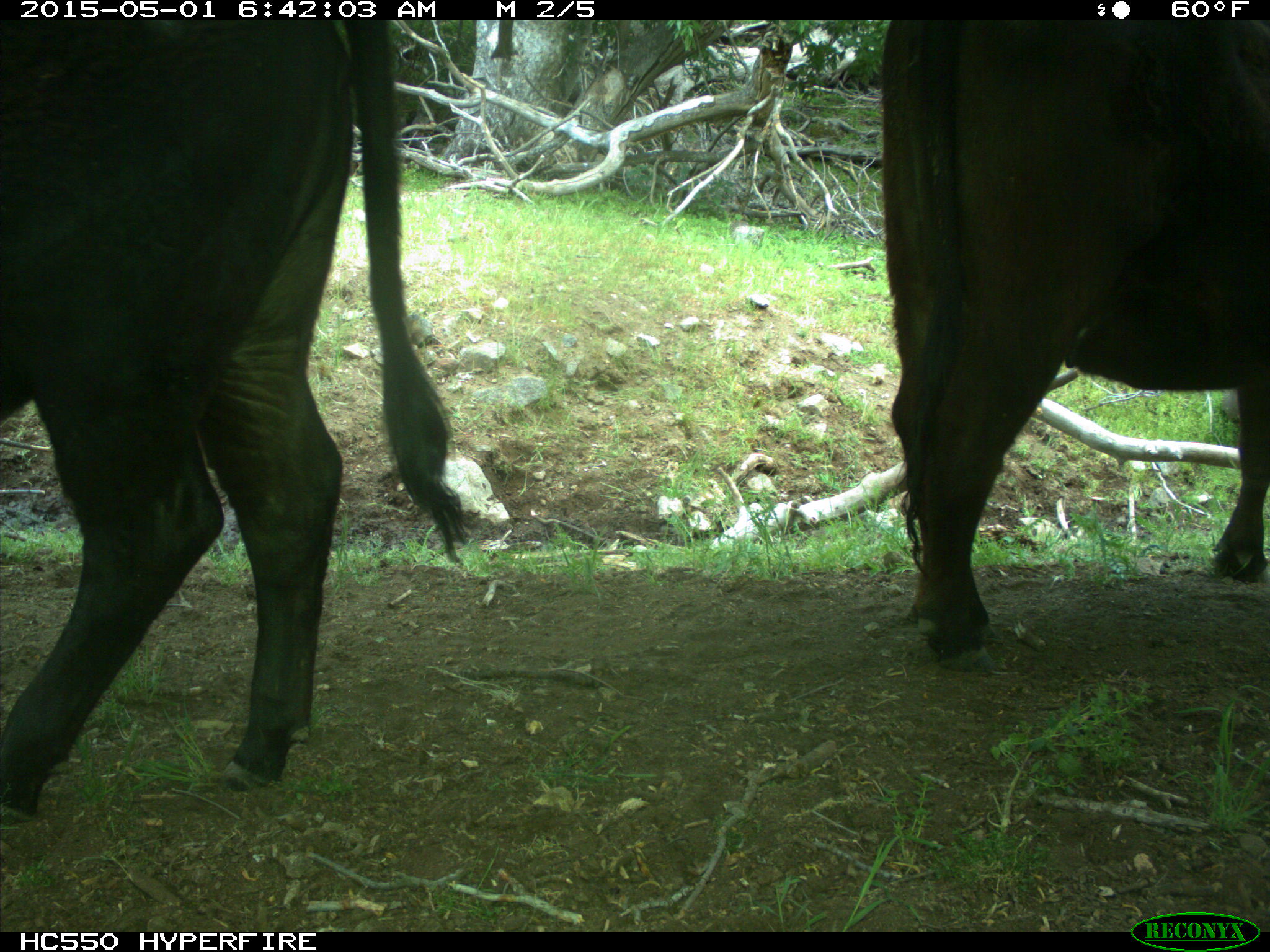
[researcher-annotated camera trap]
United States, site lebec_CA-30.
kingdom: Animalia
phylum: Chordata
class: Mammalia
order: Artiodactyla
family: Bovidae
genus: Bos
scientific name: Bos taurus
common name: domestic cow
Bos taurus (domestic cow).